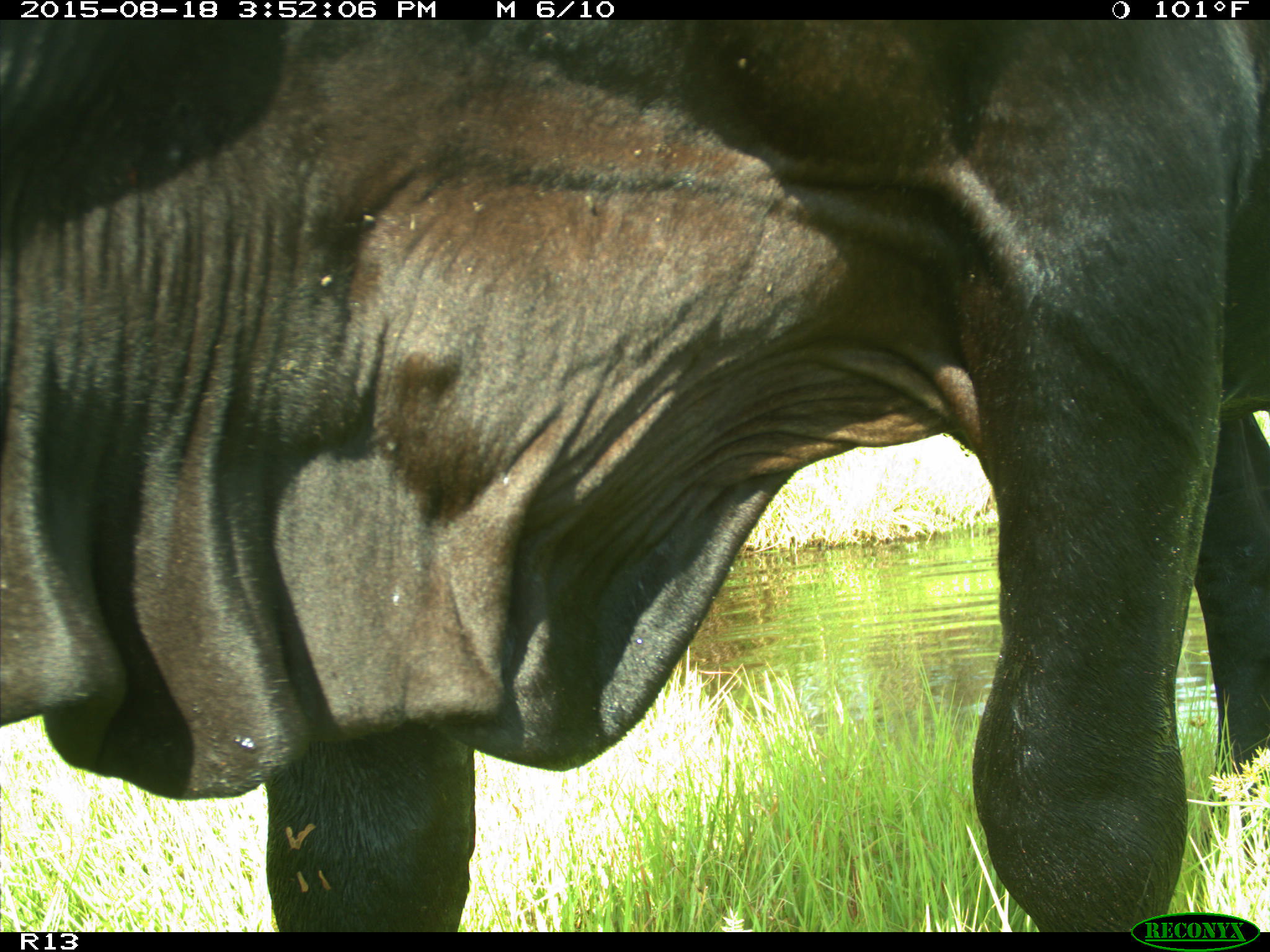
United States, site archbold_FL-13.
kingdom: Animalia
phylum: Chordata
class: Mammalia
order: Artiodactyla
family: Bovidae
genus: Bos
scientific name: Bos taurus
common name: domestic cow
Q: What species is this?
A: Bos taurus (domestic cow).